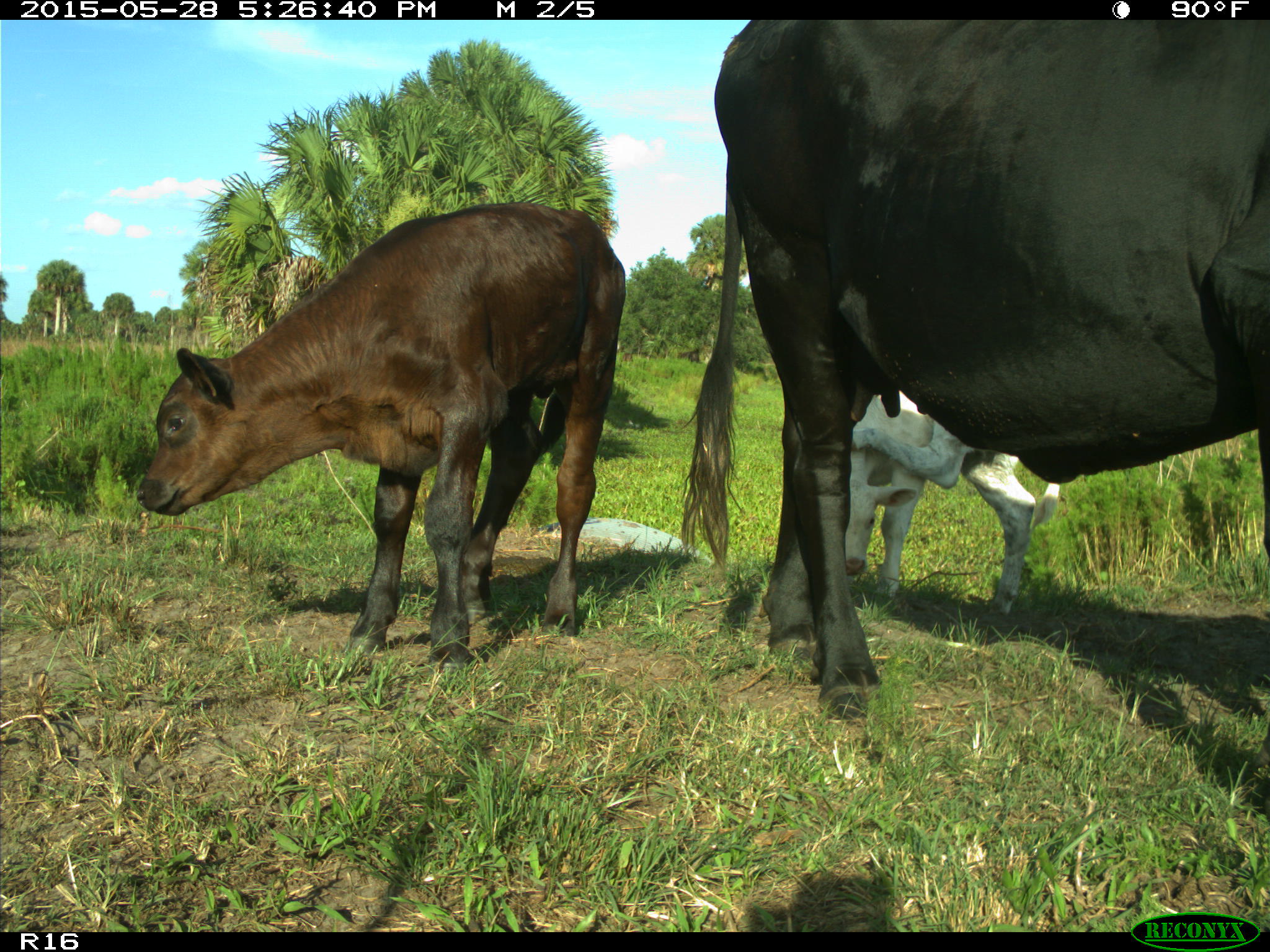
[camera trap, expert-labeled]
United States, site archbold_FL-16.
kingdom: Animalia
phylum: Chordata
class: Mammalia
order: Artiodactyla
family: Bovidae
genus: Bos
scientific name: Bos taurus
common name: domestic cow